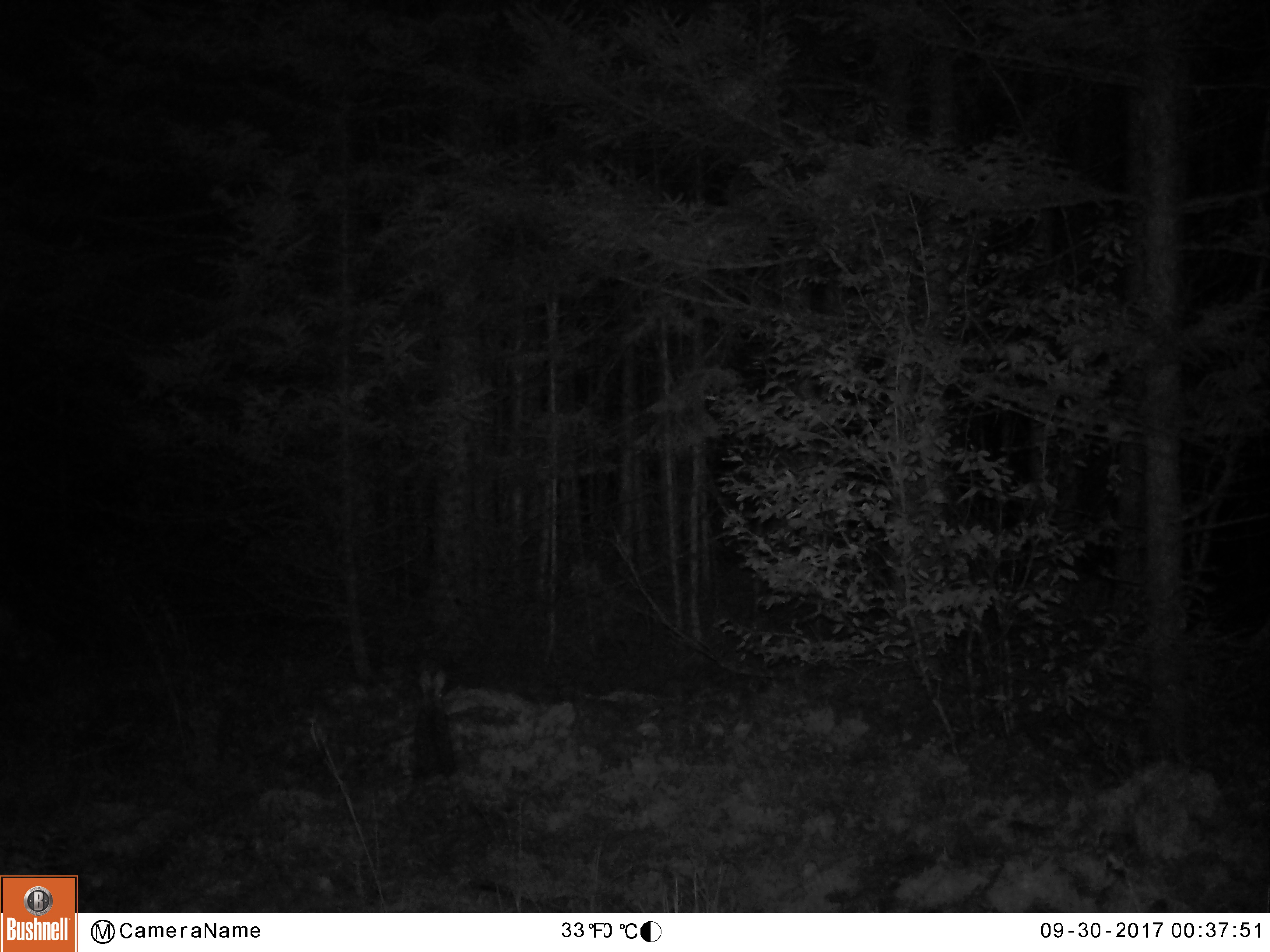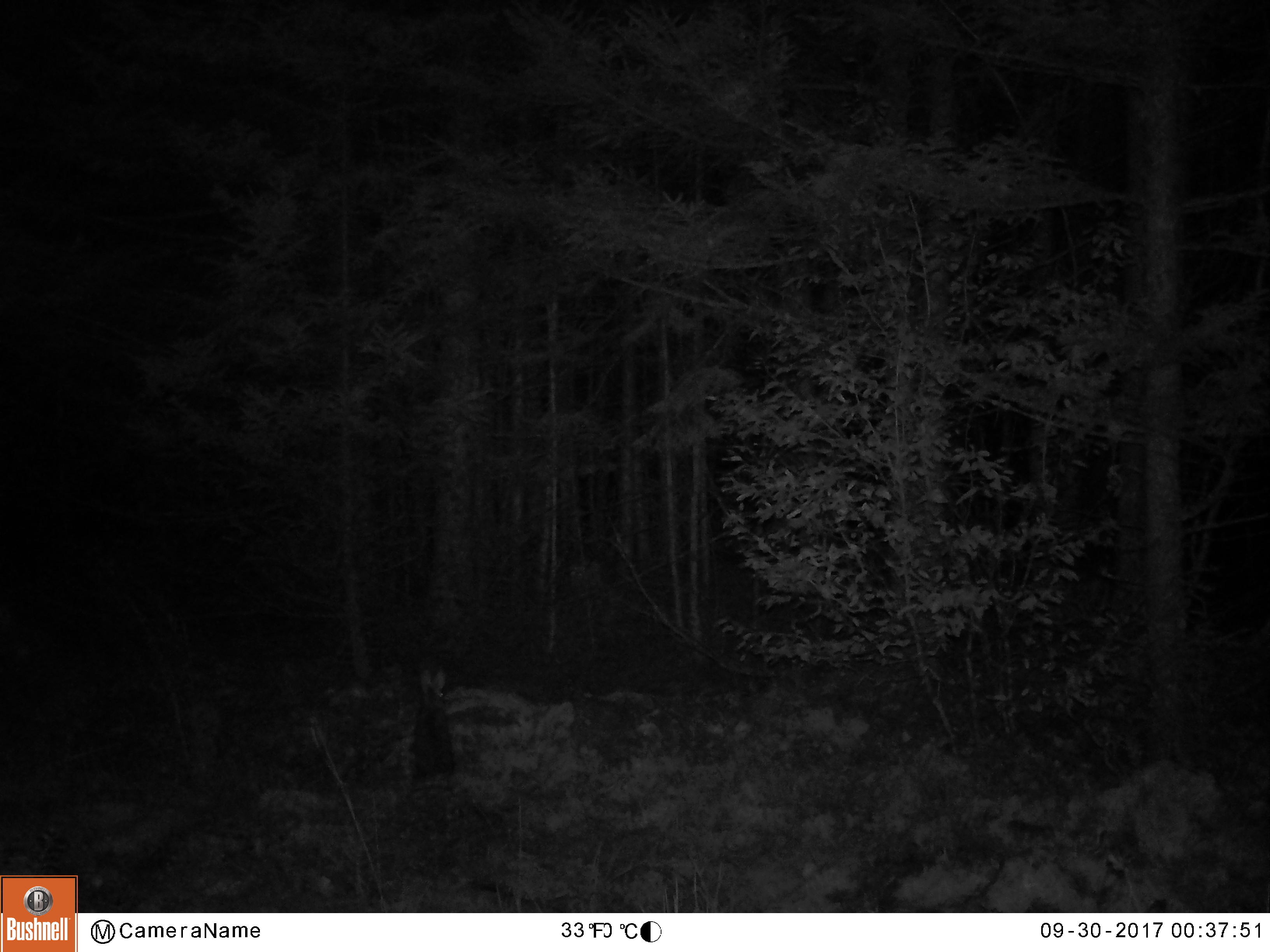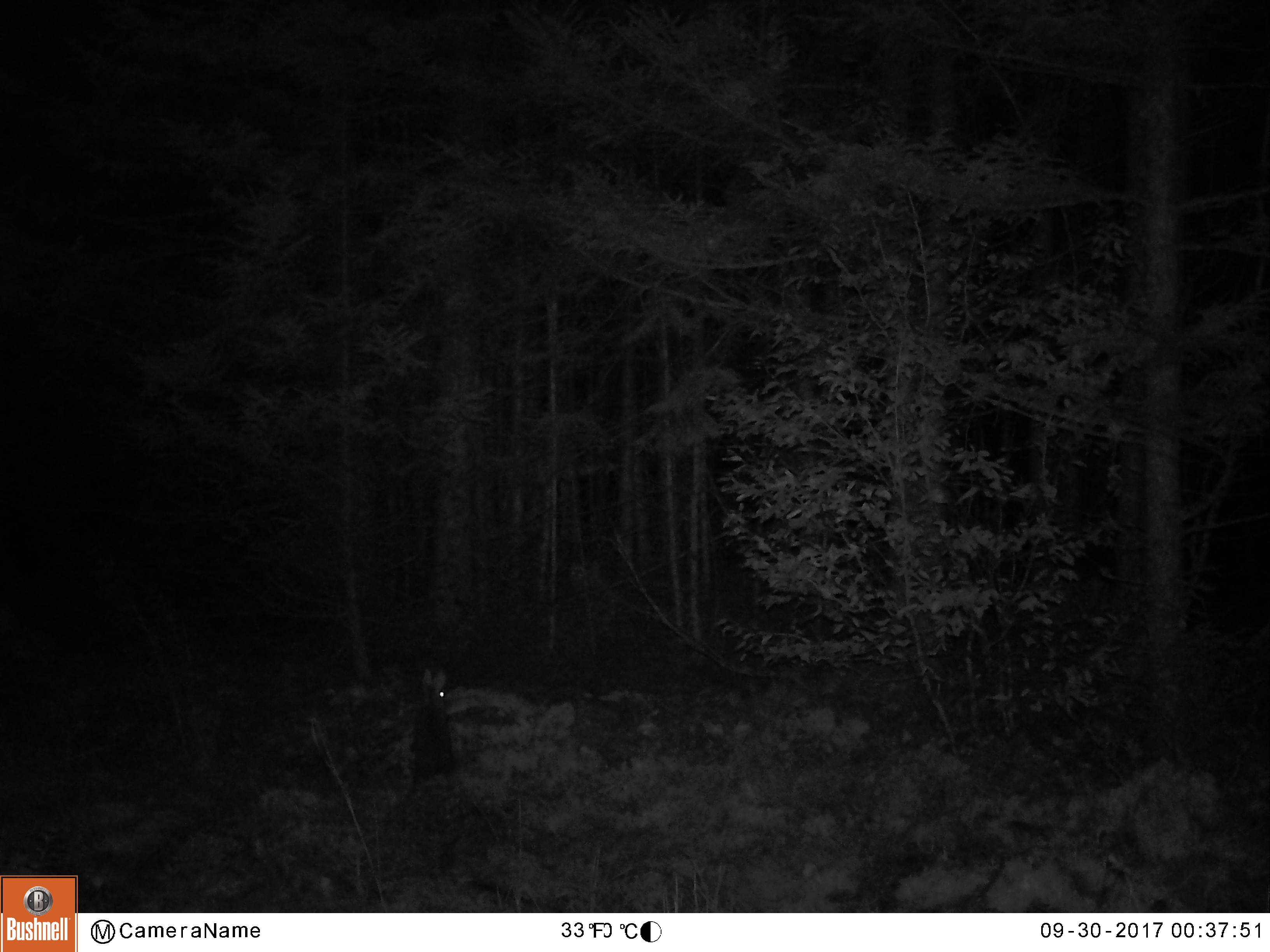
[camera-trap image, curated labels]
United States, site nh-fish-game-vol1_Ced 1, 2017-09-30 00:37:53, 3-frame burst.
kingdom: Animalia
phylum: Chordata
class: Mammalia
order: Lagomorpha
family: Leporidae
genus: Lepus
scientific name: Lepus americanus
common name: snowshoe hare